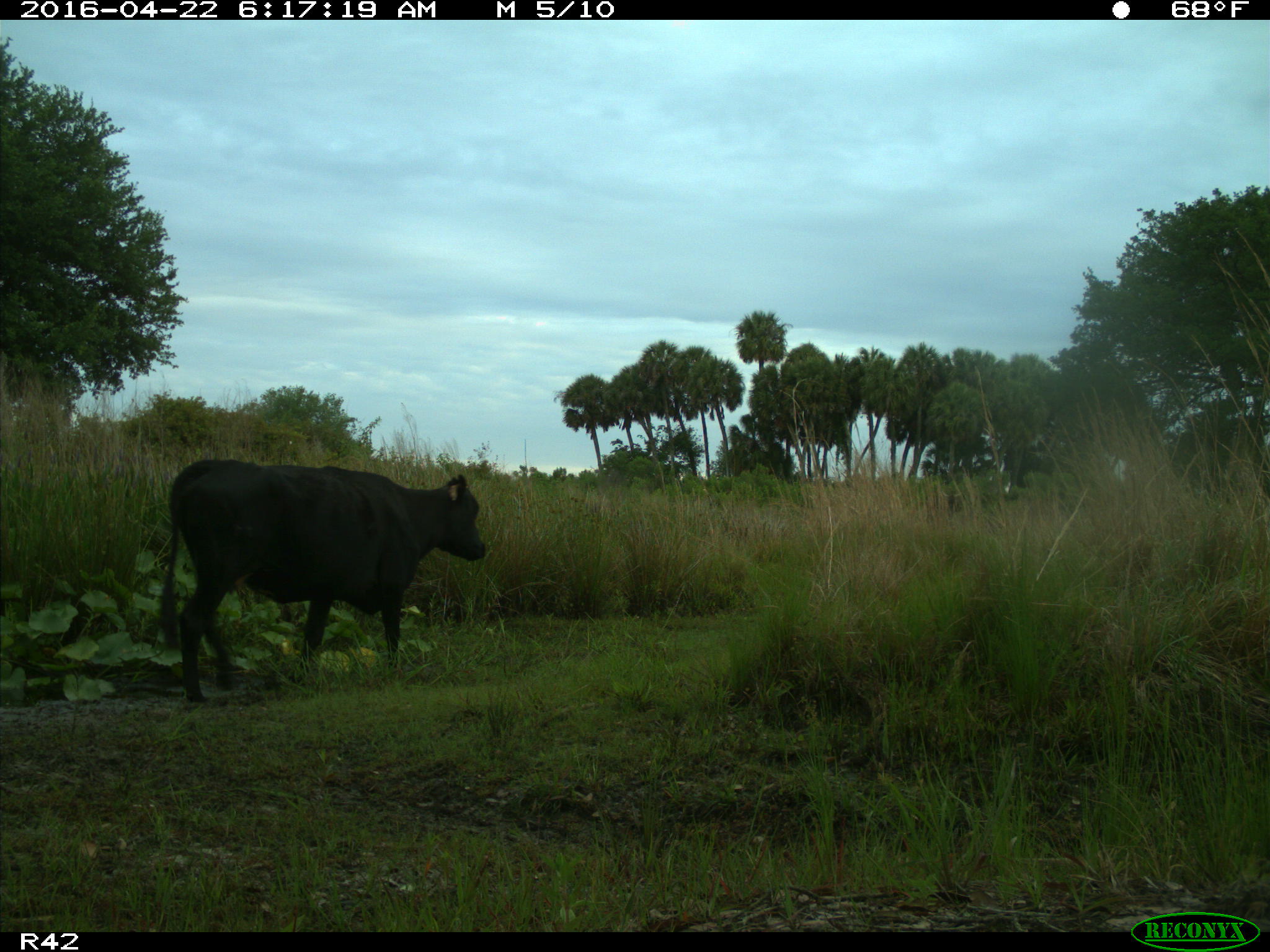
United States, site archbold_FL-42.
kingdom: Animalia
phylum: Chordata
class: Mammalia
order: Artiodactyla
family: Bovidae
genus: Bos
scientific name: Bos taurus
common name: domestic cow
Bos taurus (domestic cow).